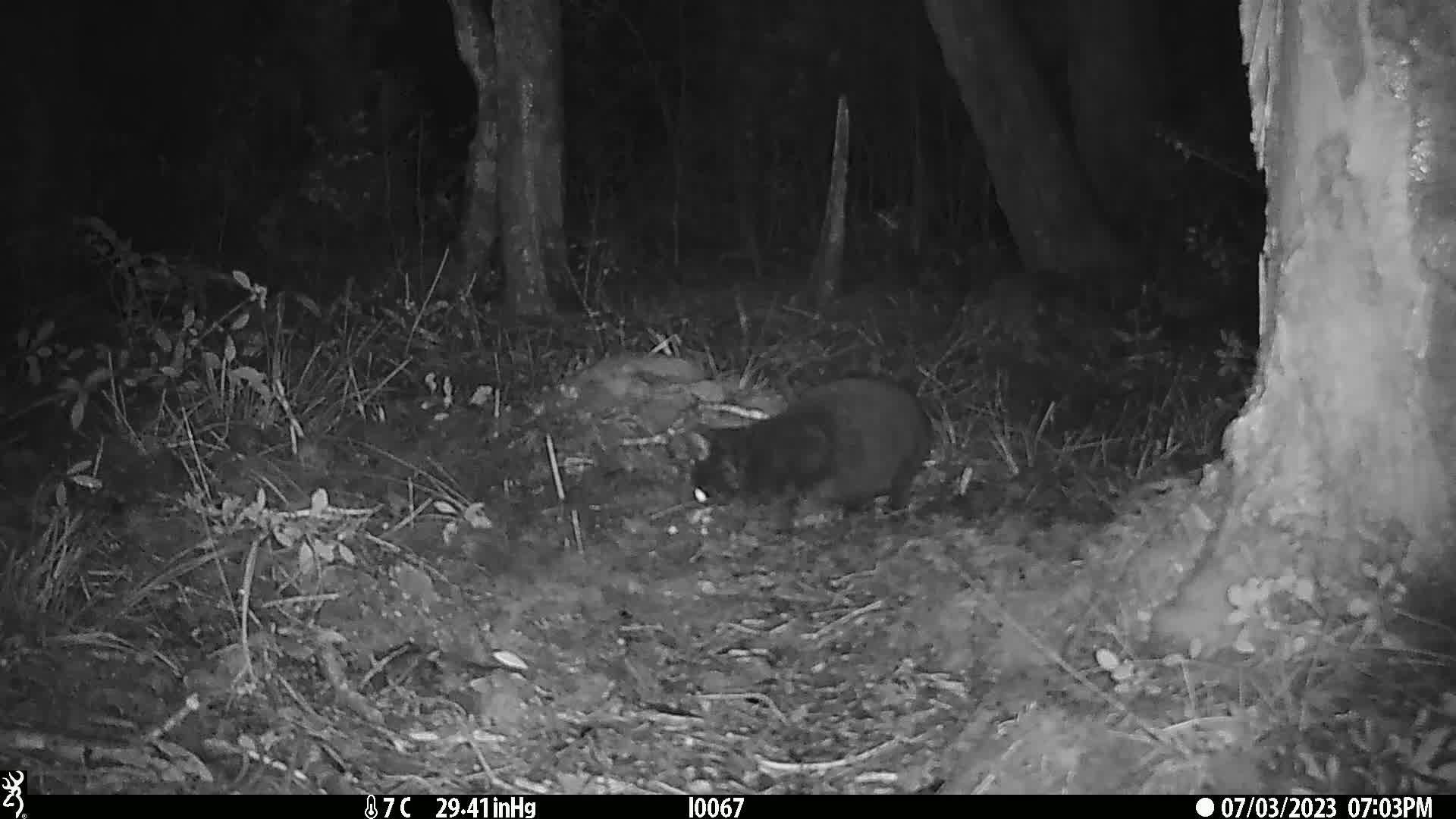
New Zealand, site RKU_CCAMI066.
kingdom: Animalia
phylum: Chordata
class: Mammalia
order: Carnivora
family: Felidae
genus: Felis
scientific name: Felis catus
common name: domestic cat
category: cat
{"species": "cat (domestic cat) (Felis catus)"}